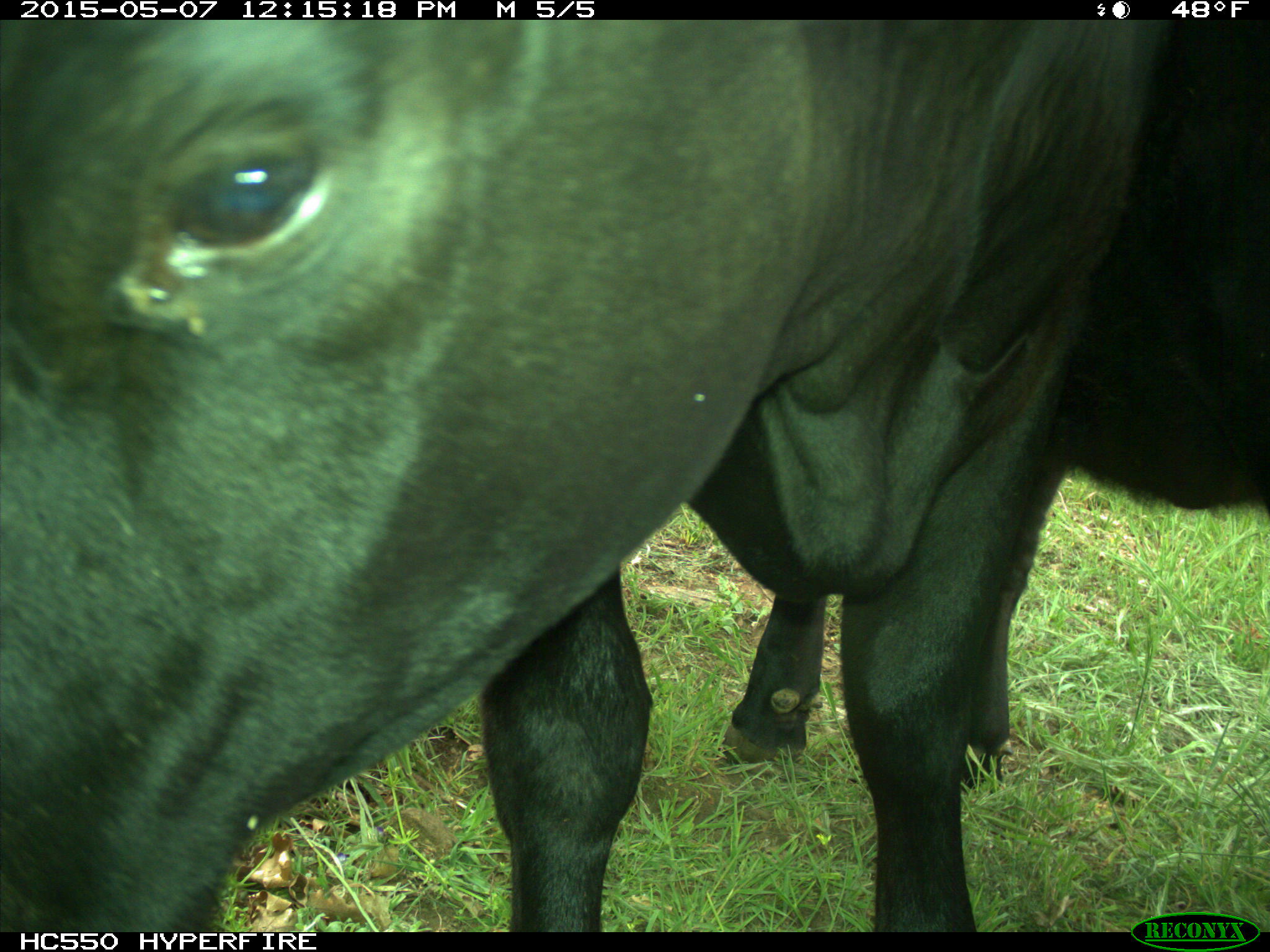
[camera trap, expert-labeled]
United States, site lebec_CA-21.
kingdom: Animalia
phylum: Chordata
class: Mammalia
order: Artiodactyla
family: Bovidae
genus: Bos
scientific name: Bos taurus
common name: domestic cow